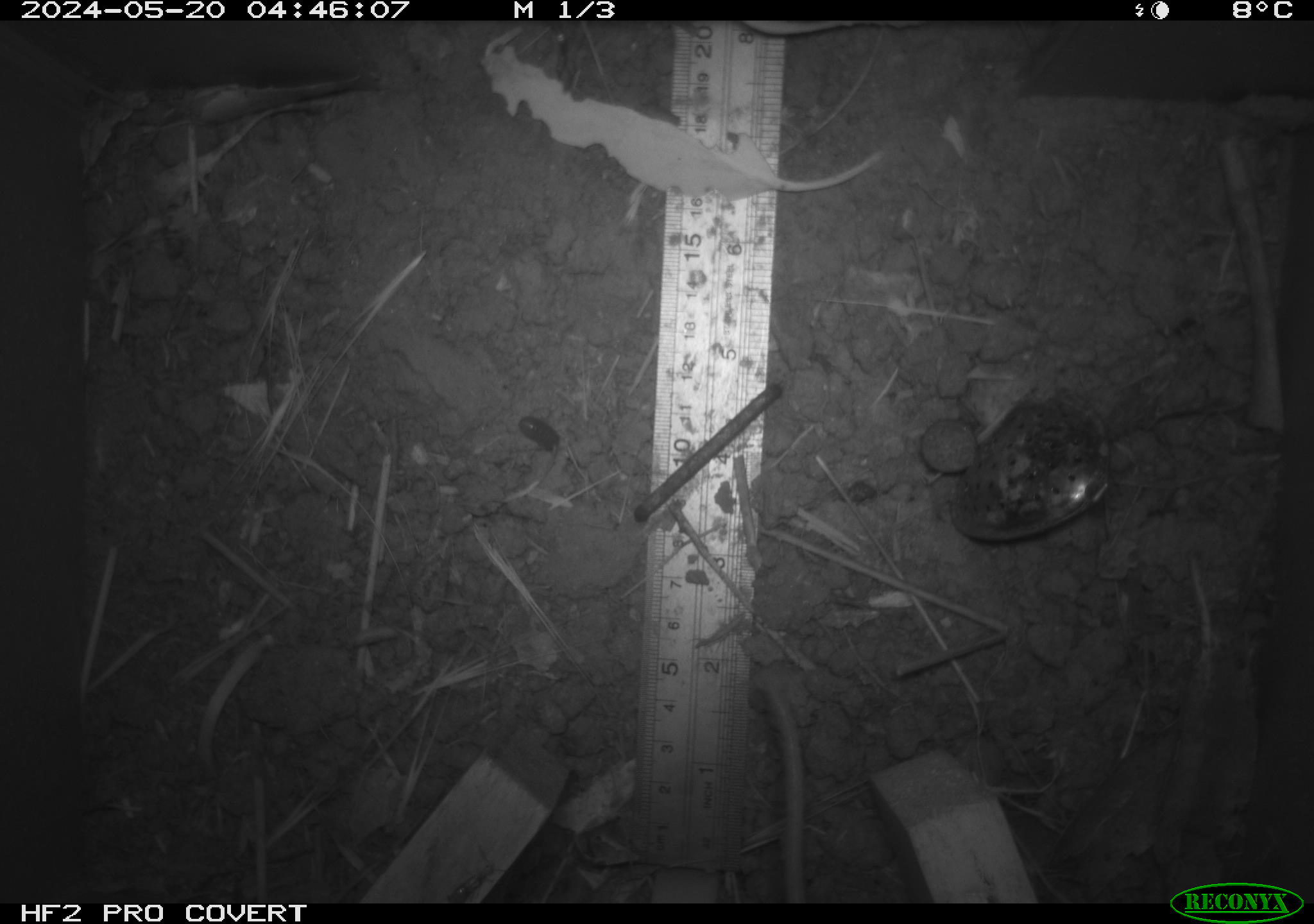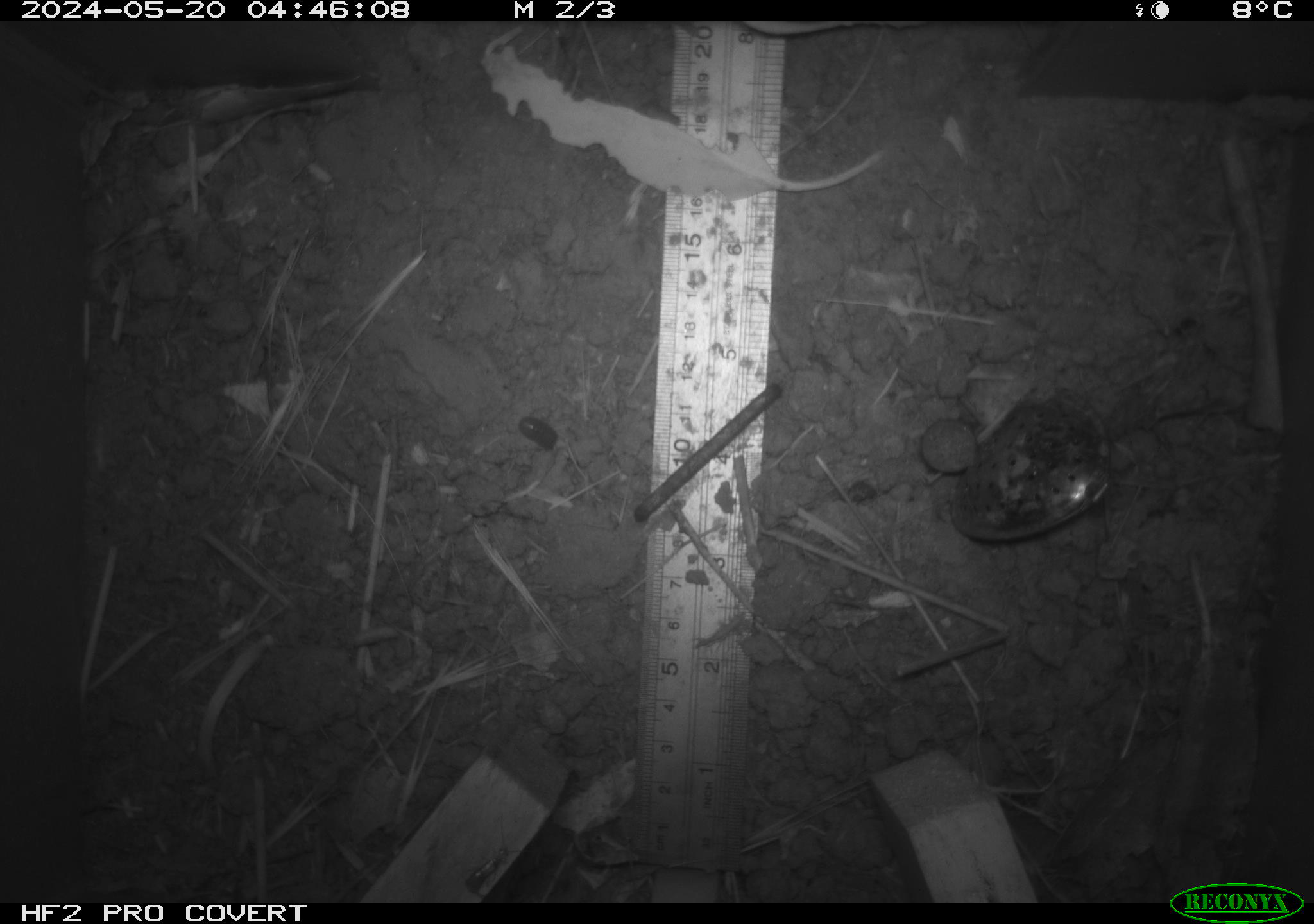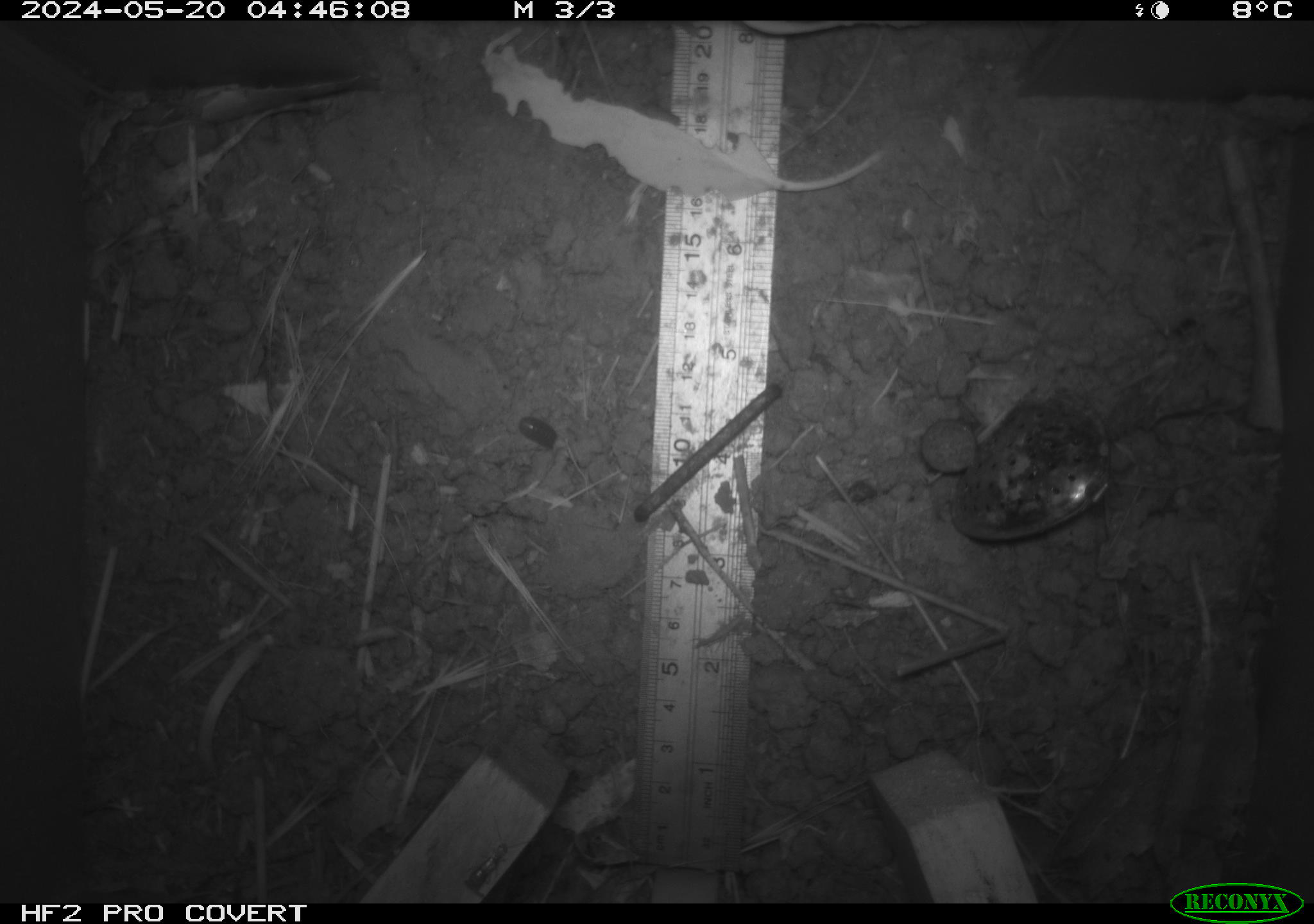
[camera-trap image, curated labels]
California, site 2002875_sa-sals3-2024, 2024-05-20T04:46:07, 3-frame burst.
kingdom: Animalia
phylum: Chordata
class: Mammalia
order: Rodentia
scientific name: Rodentia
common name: rodent